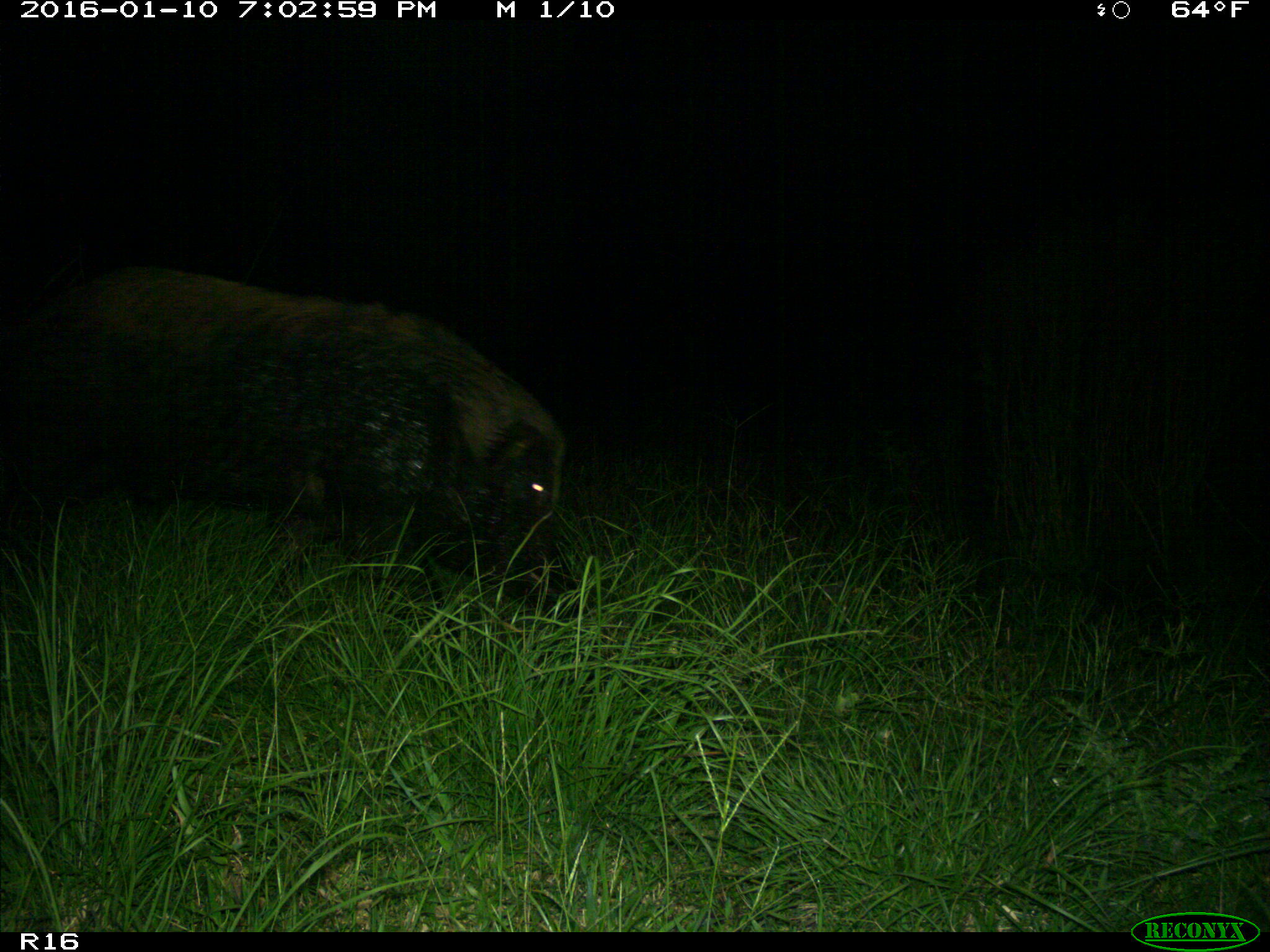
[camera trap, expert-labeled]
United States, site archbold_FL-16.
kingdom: Animalia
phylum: Chordata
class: Mammalia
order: Artiodactyla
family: Suidae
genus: Sus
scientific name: Sus scrofa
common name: wild boar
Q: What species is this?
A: Sus scrofa (wild boar).